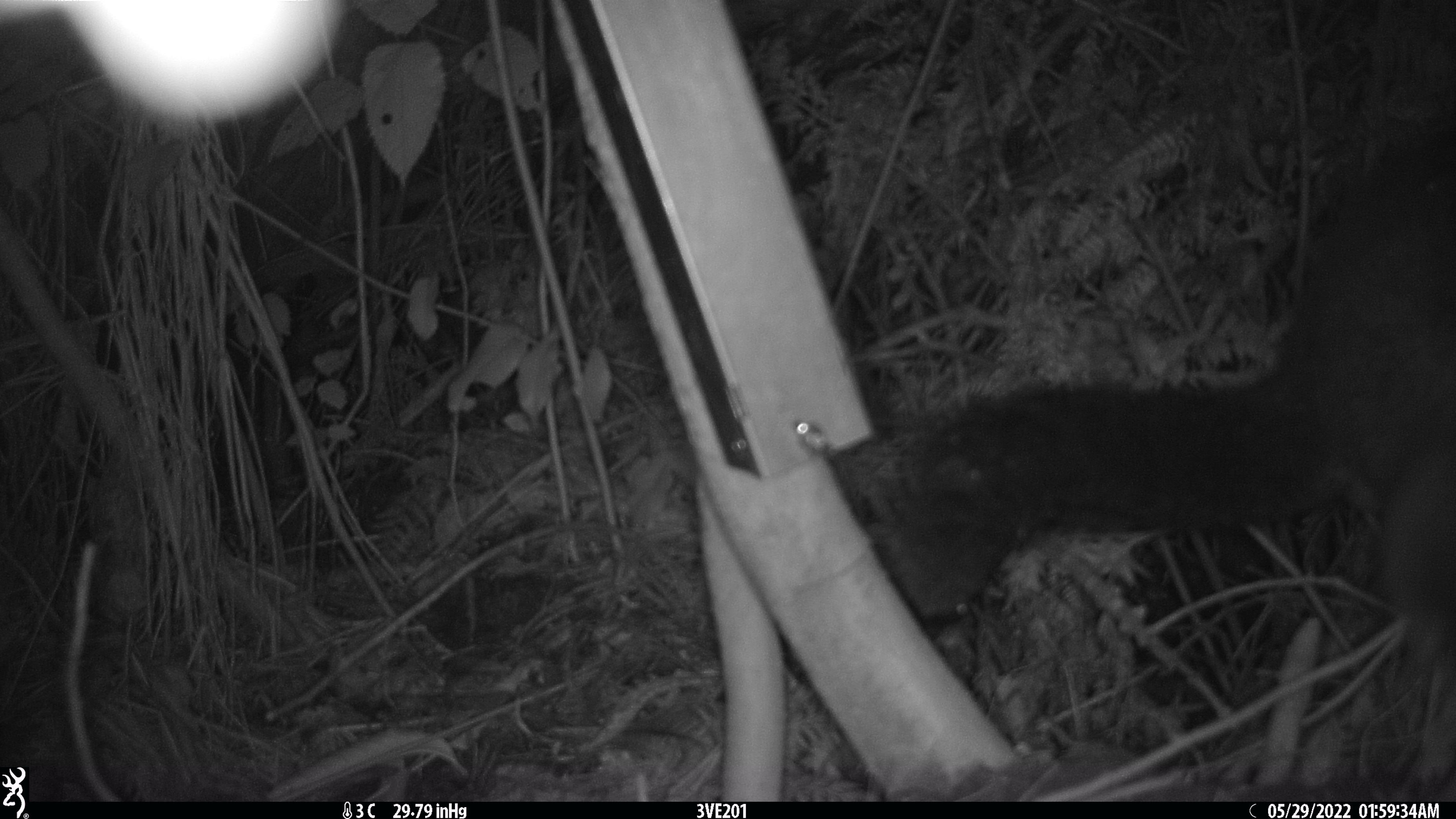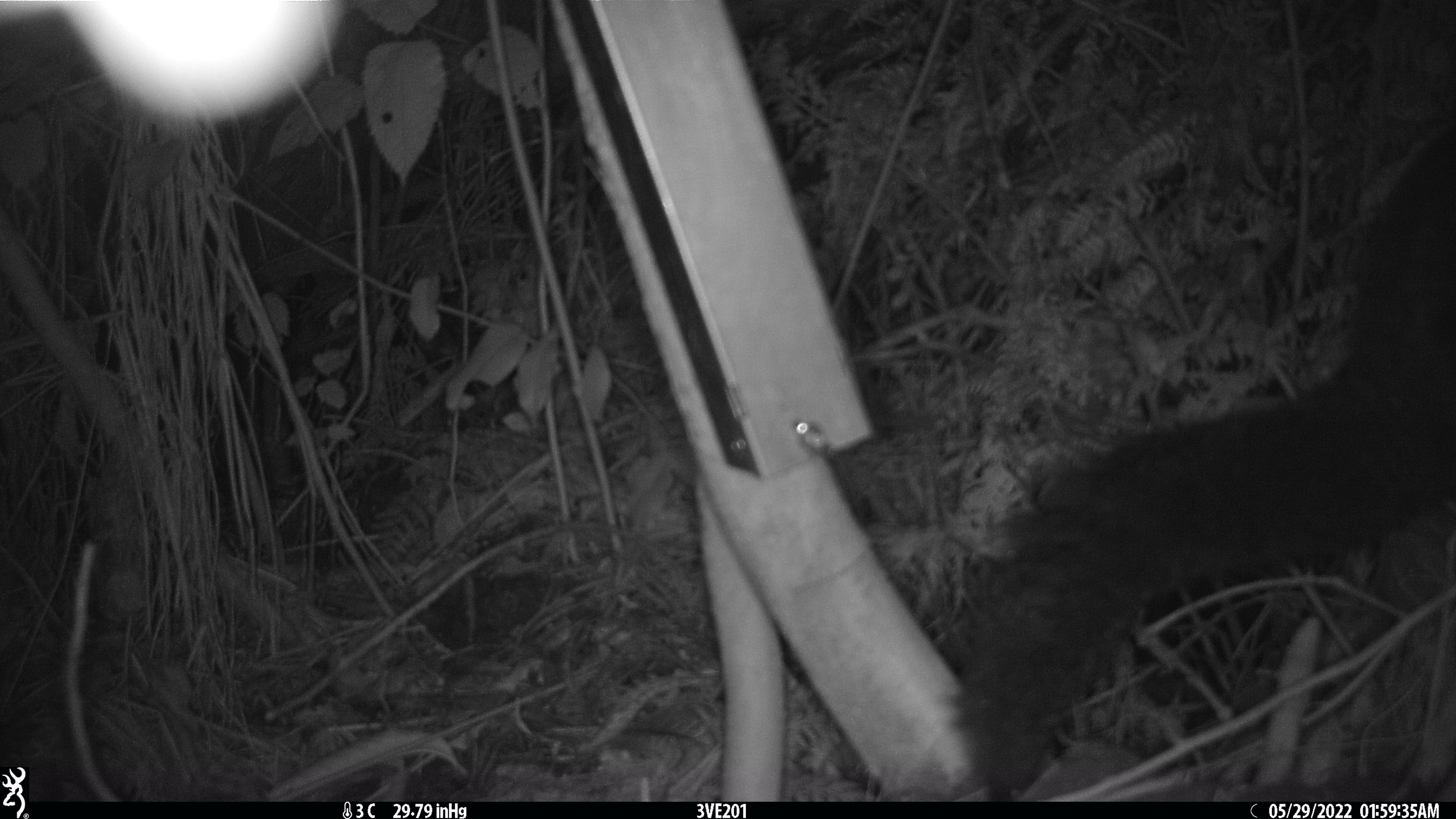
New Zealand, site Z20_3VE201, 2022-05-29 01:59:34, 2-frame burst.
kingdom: Animalia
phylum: Chordata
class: Mammalia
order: Diprotodontia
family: Phalangeridae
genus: Trichosurus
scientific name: Trichosurus vulpecula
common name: common brushtail possum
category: possum